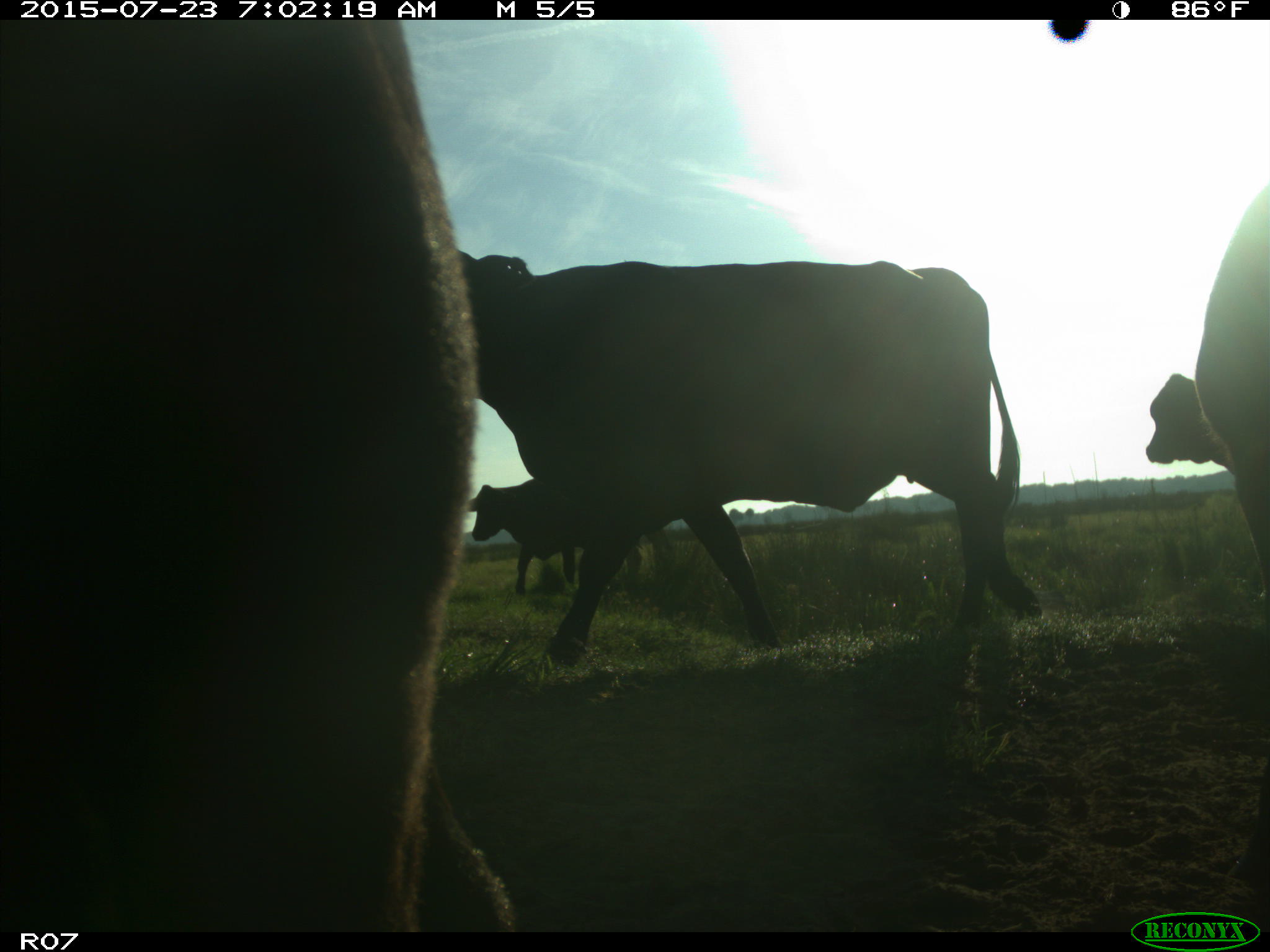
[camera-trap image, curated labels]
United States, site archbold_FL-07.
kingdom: Animalia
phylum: Chordata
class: Mammalia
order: Artiodactyla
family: Bovidae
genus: Bos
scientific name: Bos taurus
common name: domestic cow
Bos taurus (domestic cow).